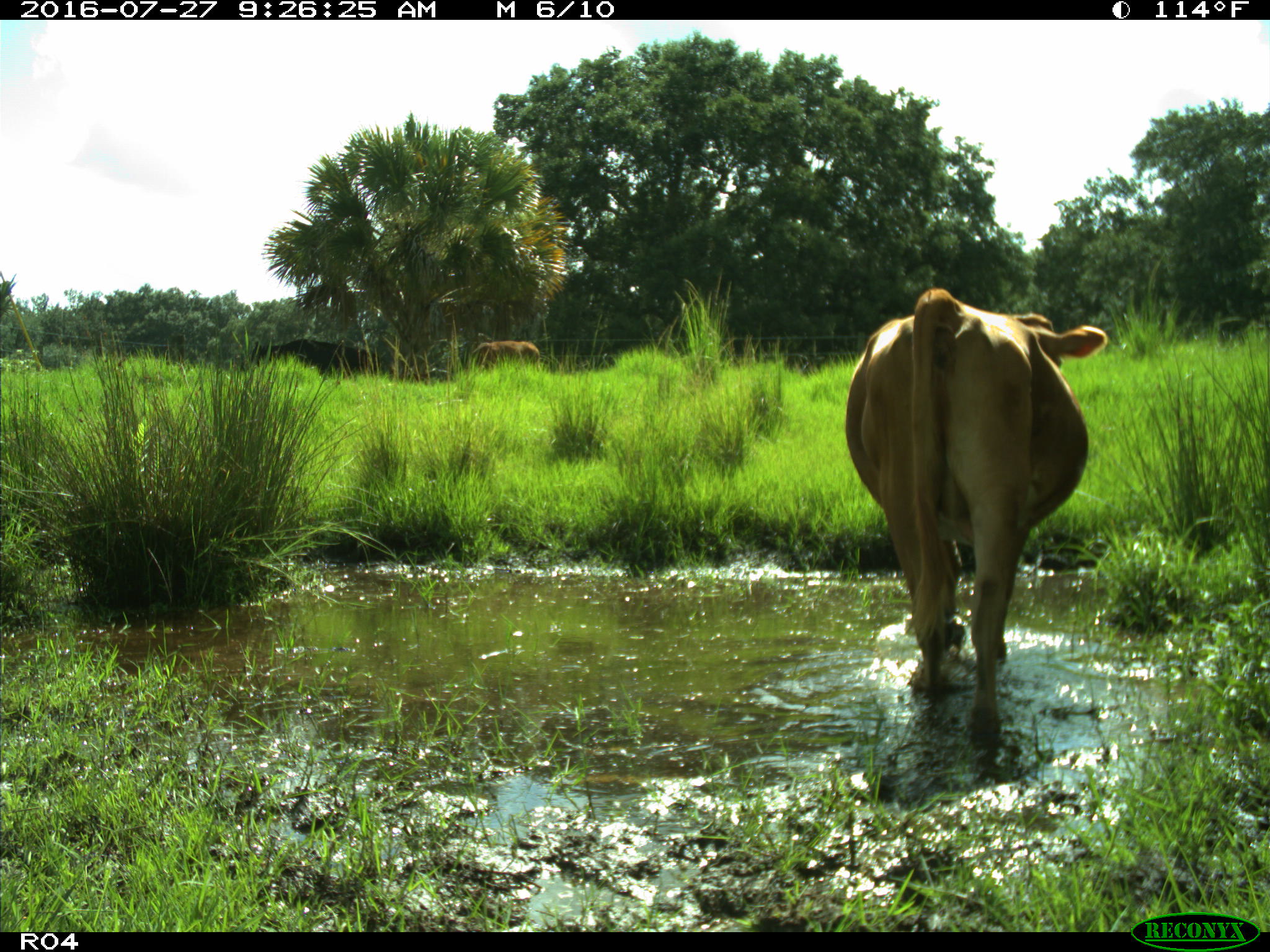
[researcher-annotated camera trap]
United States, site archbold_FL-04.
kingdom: Animalia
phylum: Chordata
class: Mammalia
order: Artiodactyla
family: Bovidae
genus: Bos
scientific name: Bos taurus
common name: domestic cow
Bos taurus (domestic cow).